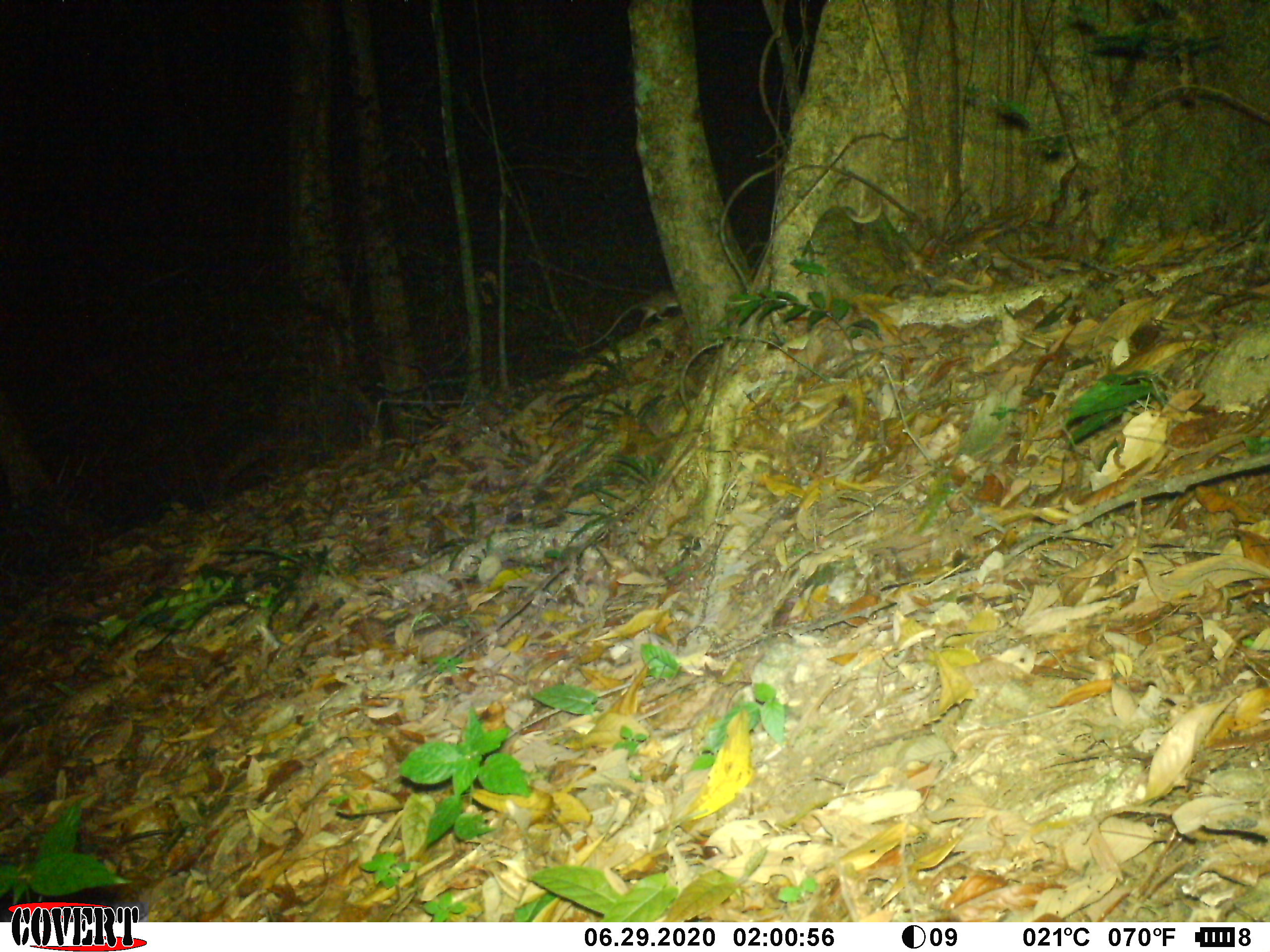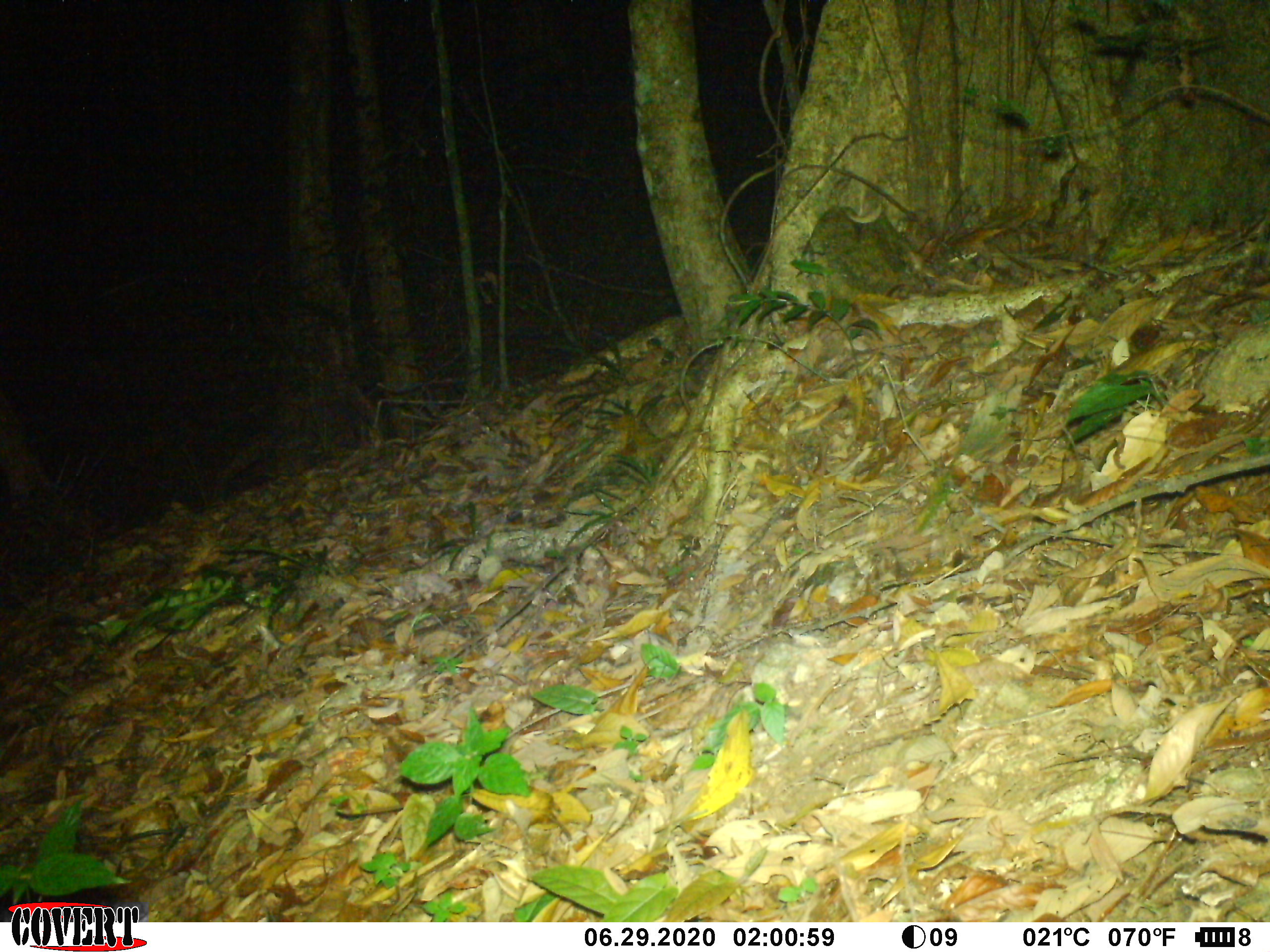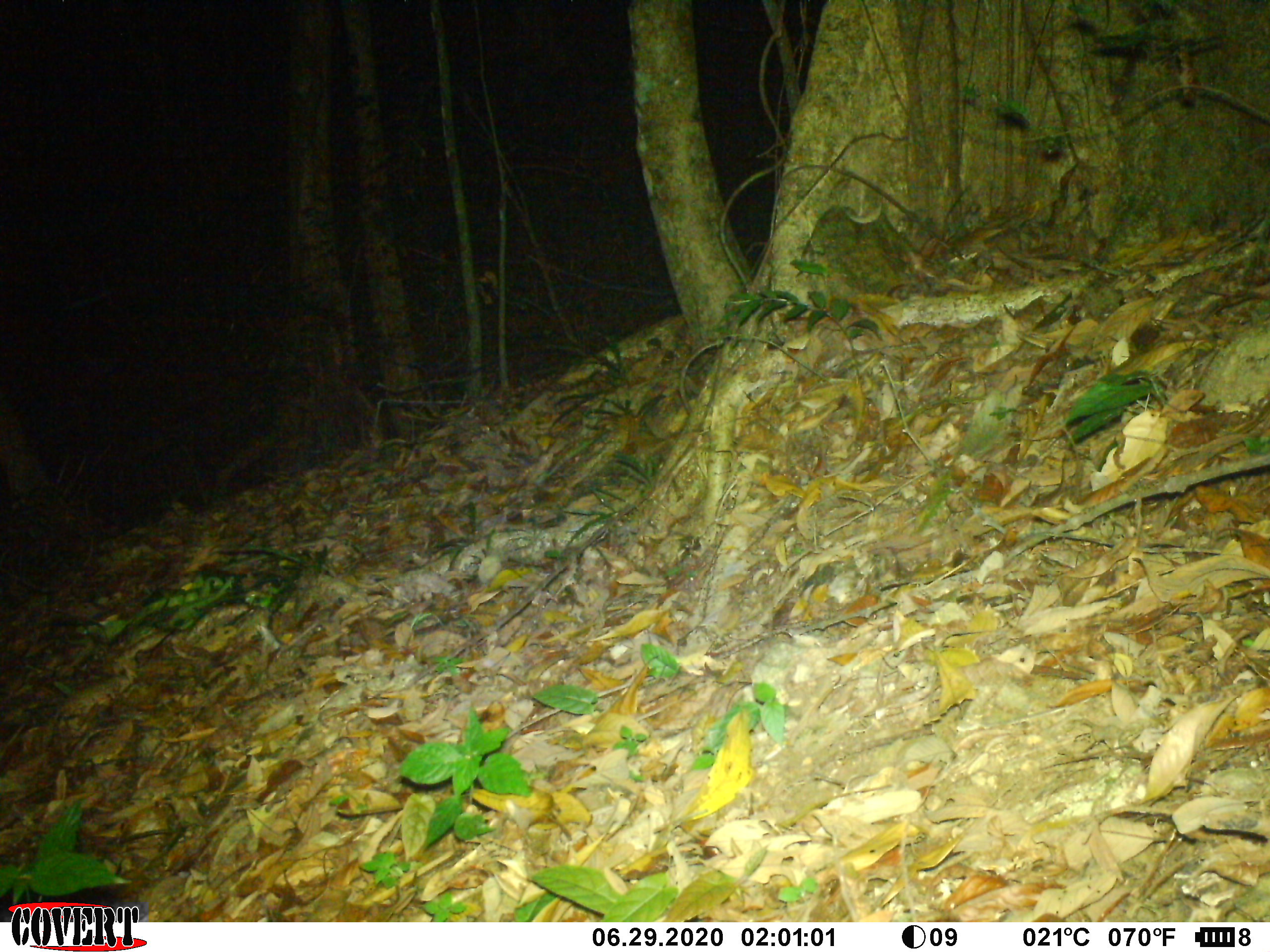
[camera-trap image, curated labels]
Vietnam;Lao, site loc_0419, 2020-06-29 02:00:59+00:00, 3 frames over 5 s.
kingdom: Animalia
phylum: Chordata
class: Mammalia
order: Rodentia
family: Muridae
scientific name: Muridae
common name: old-world mice and rats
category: unidentified murid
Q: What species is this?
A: Unidentified murid (old-world mice and rats) (Muridae).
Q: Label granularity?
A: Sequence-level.